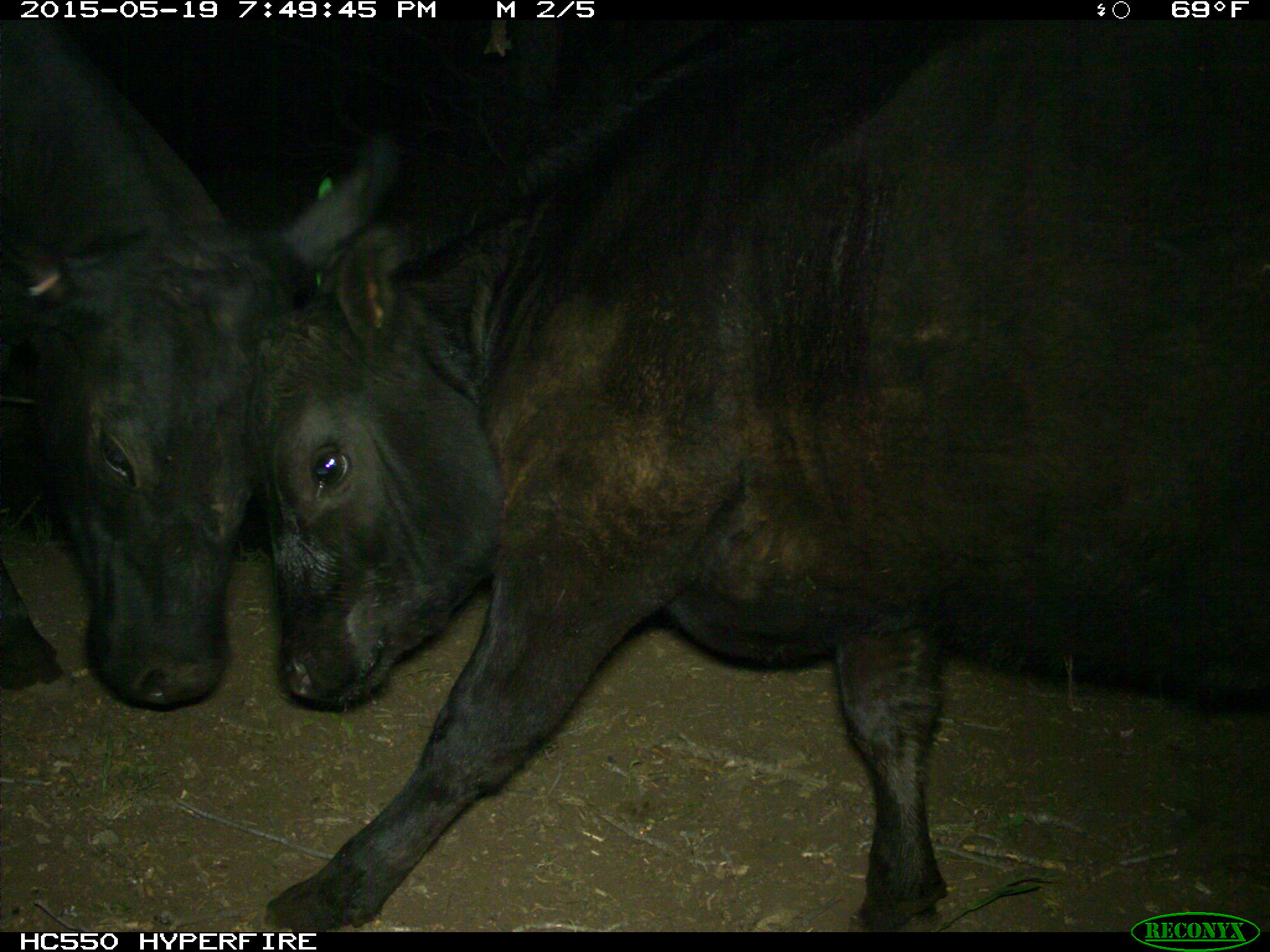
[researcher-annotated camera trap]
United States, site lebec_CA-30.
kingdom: Animalia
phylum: Chordata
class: Mammalia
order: Artiodactyla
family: Bovidae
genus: Bos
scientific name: Bos taurus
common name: domestic cow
Bos taurus (domestic cow).